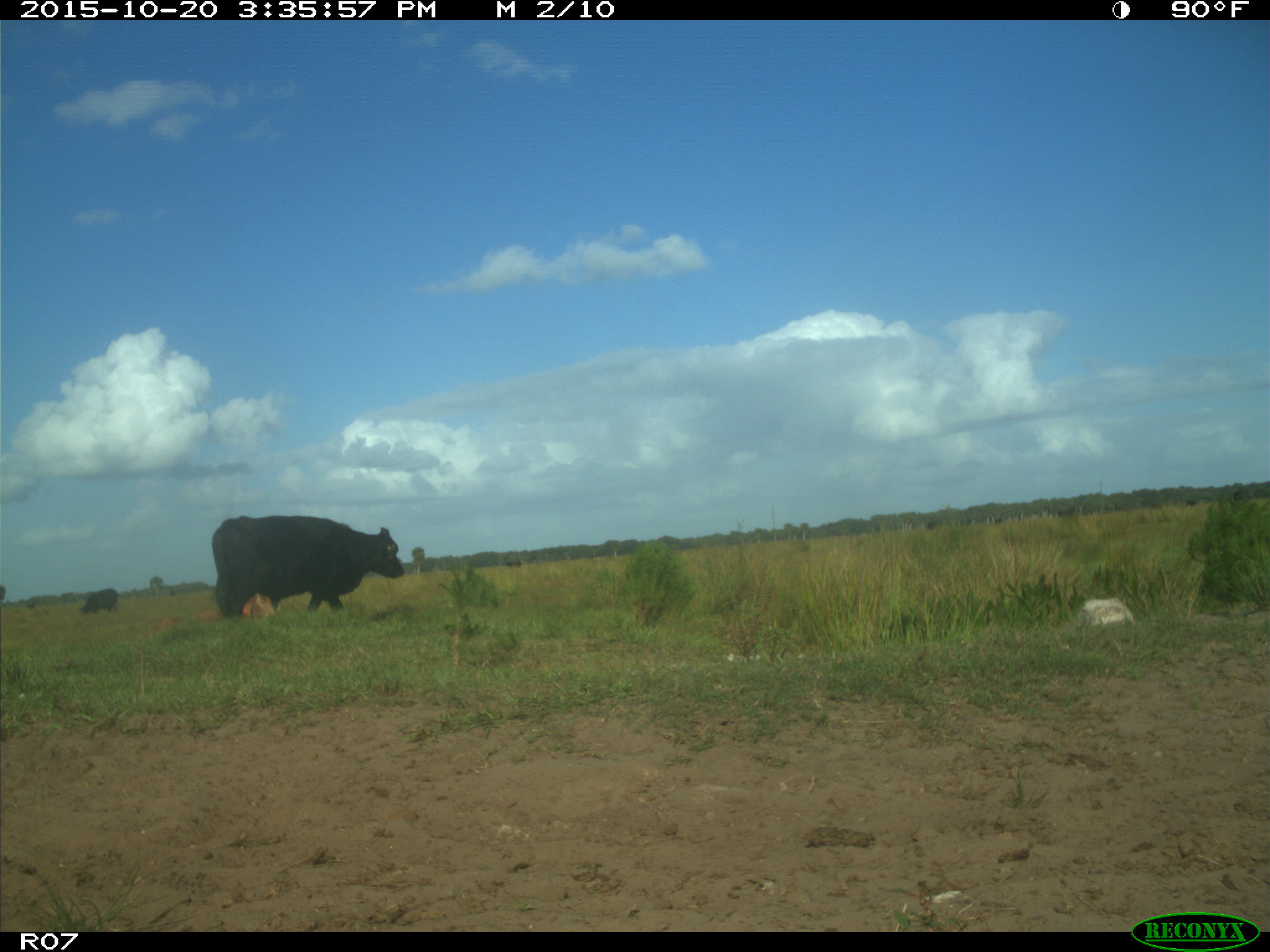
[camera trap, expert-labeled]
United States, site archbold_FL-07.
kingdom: Animalia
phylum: Chordata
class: Mammalia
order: Artiodactyla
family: Bovidae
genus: Bos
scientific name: Bos taurus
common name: domestic cow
Bos taurus (domestic cow).